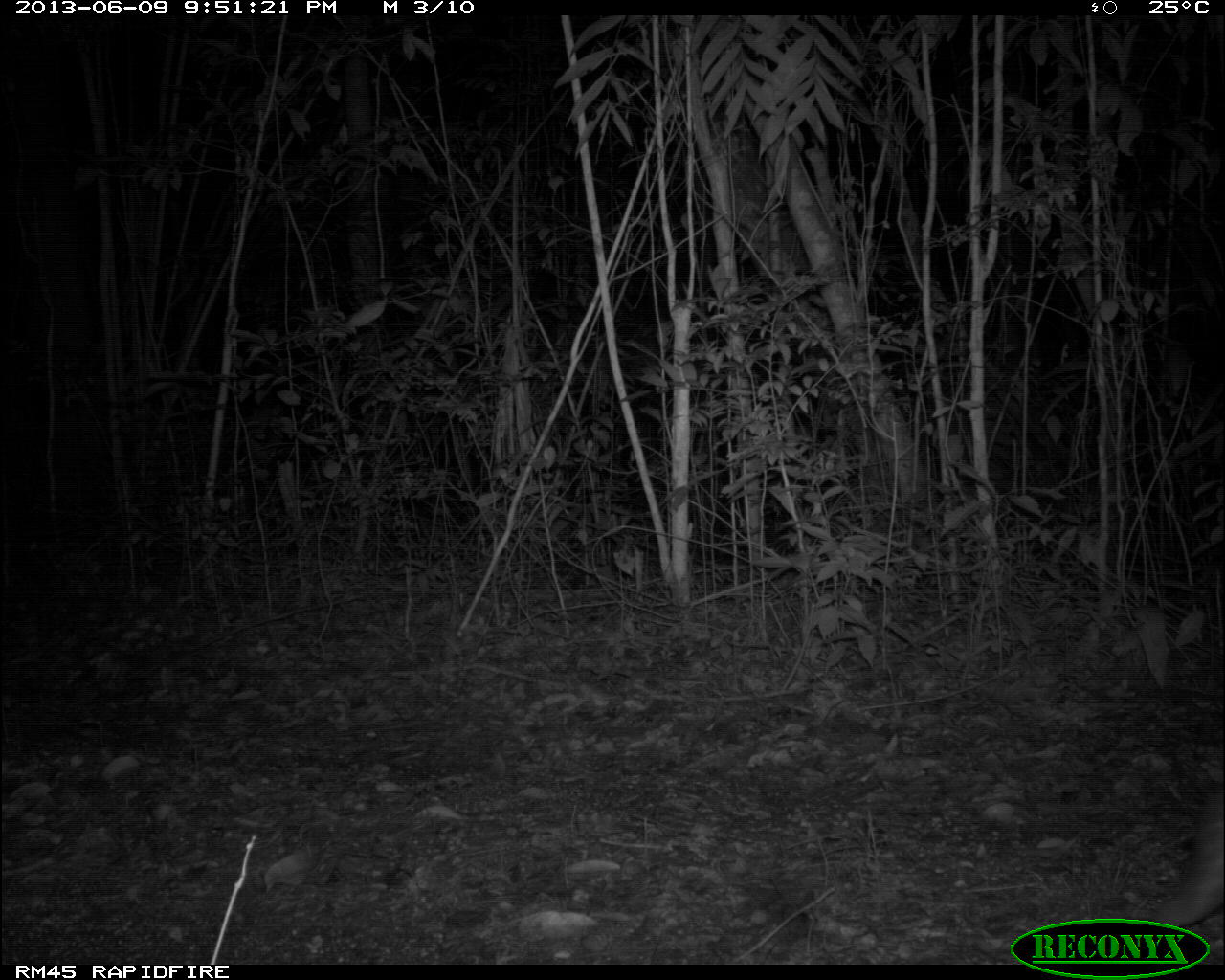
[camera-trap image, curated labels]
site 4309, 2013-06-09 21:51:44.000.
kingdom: Animalia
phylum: Chordata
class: Mammalia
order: Rodentia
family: Cuniculidae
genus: Cuniculus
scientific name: Cuniculus paca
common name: lowland paca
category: agouti paca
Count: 1.